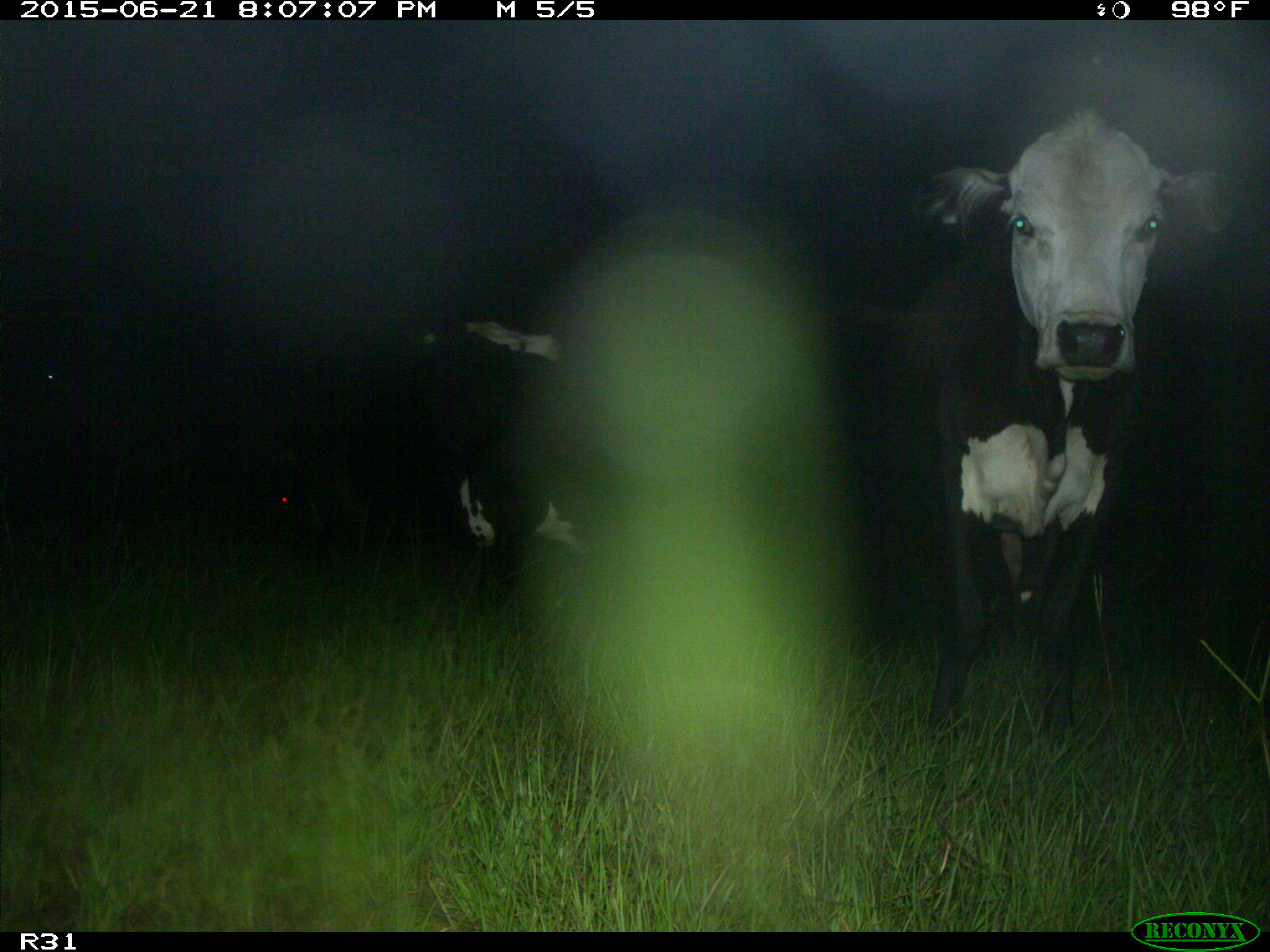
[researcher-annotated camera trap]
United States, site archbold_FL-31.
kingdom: Animalia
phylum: Chordata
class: Mammalia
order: Artiodactyla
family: Bovidae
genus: Bos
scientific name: Bos taurus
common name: domestic cow